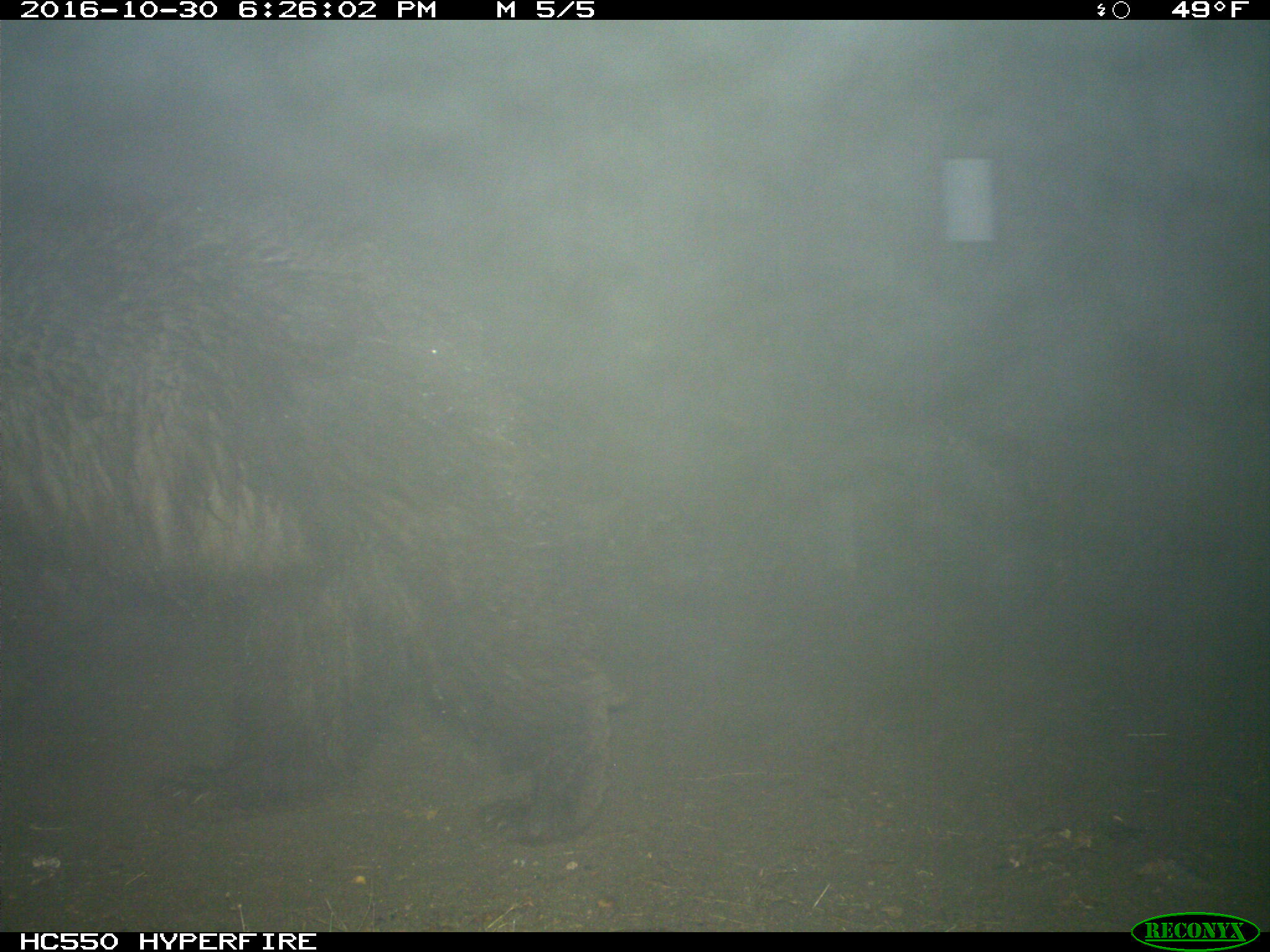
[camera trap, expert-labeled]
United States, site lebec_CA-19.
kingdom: Animalia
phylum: Chordata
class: Mammalia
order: Carnivora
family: Ursidae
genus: Ursus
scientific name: Ursus americanus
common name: american black bear